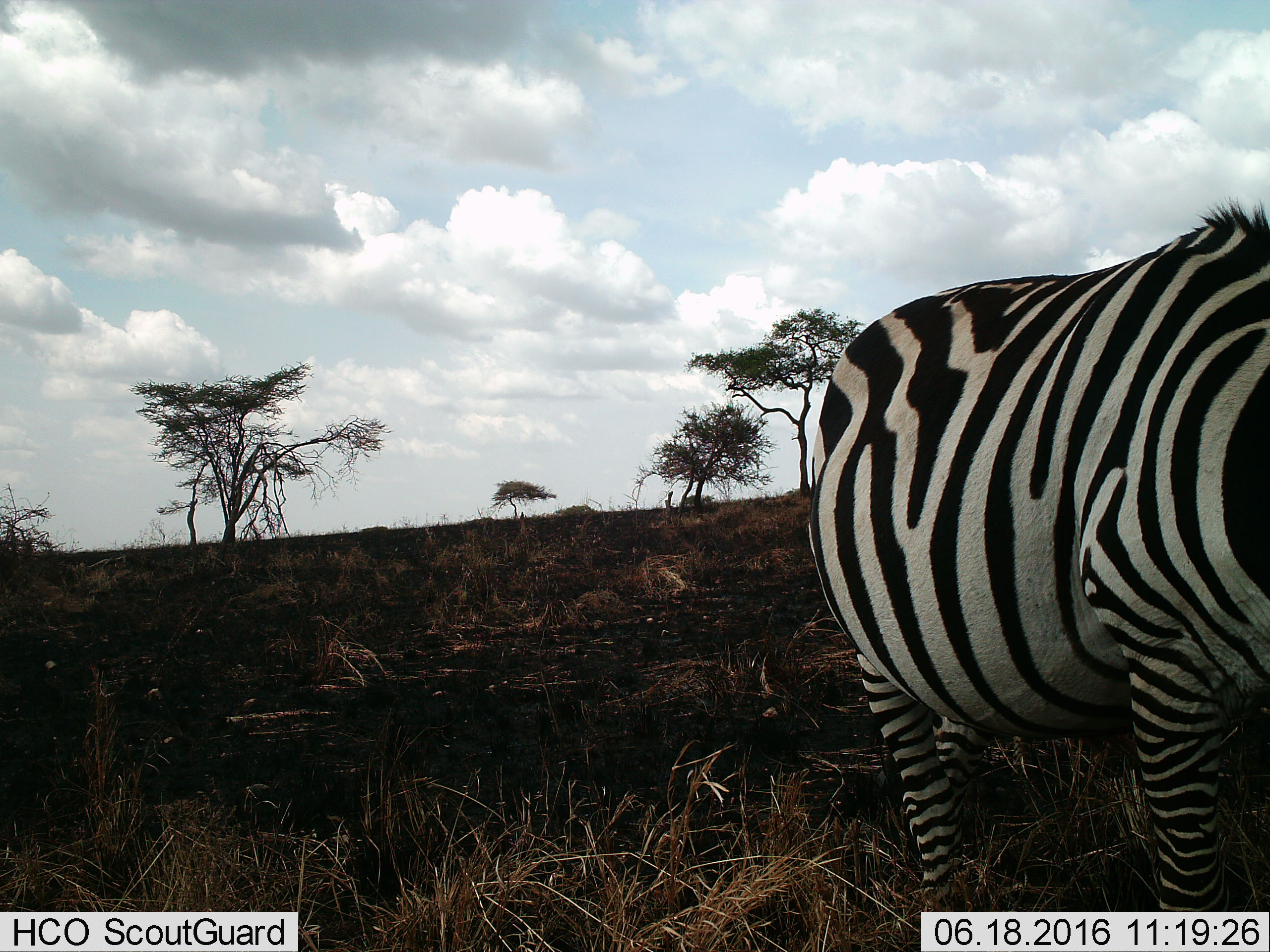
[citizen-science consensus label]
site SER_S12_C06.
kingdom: Animalia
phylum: Chordata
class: Mammalia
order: Perissodactyla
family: Equidae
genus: Equus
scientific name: Equus quagga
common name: plains zebra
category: zebraplains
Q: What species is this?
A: Zebraplains (plains zebra) (Equus quagga).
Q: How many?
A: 1.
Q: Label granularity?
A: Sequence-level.